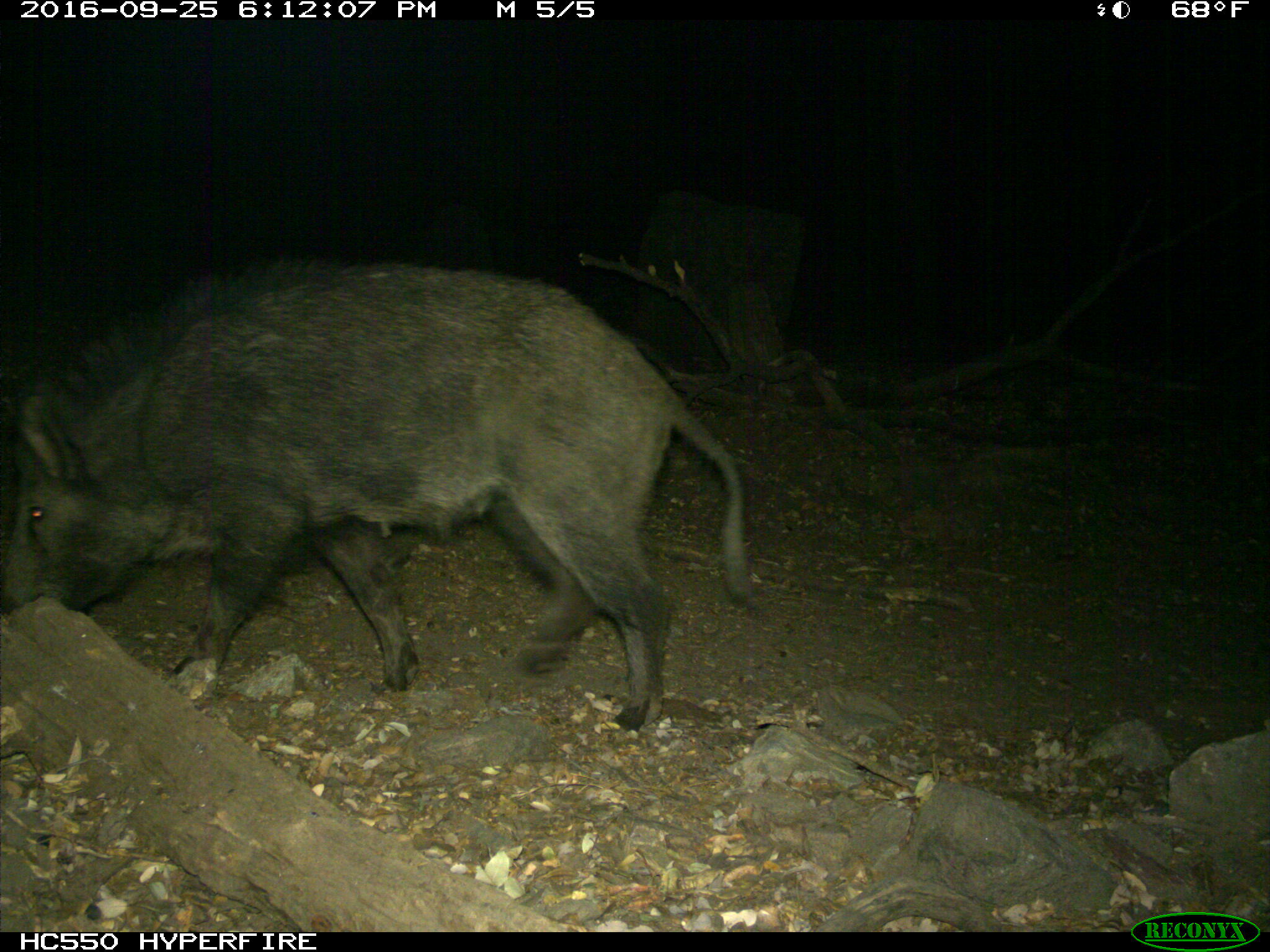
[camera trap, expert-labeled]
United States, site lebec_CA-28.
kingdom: Animalia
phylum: Chordata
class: Mammalia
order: Artiodactyla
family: Suidae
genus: Sus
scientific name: Sus scrofa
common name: wild boar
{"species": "Sus scrofa (wild boar)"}